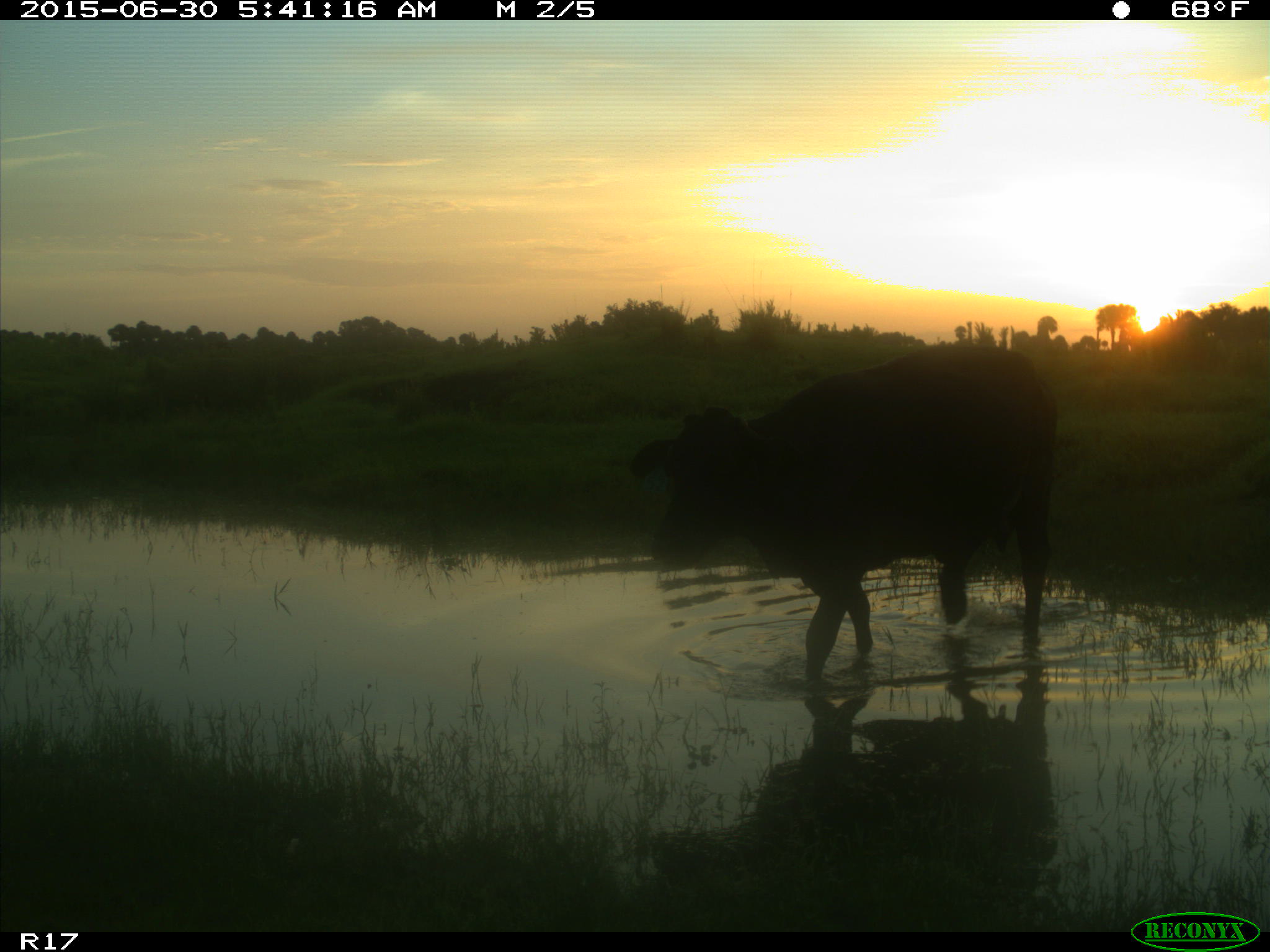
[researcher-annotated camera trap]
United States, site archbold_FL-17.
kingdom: Animalia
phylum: Chordata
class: Mammalia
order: Artiodactyla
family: Bovidae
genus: Bos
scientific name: Bos taurus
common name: domestic cow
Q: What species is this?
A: Bos taurus (domestic cow).